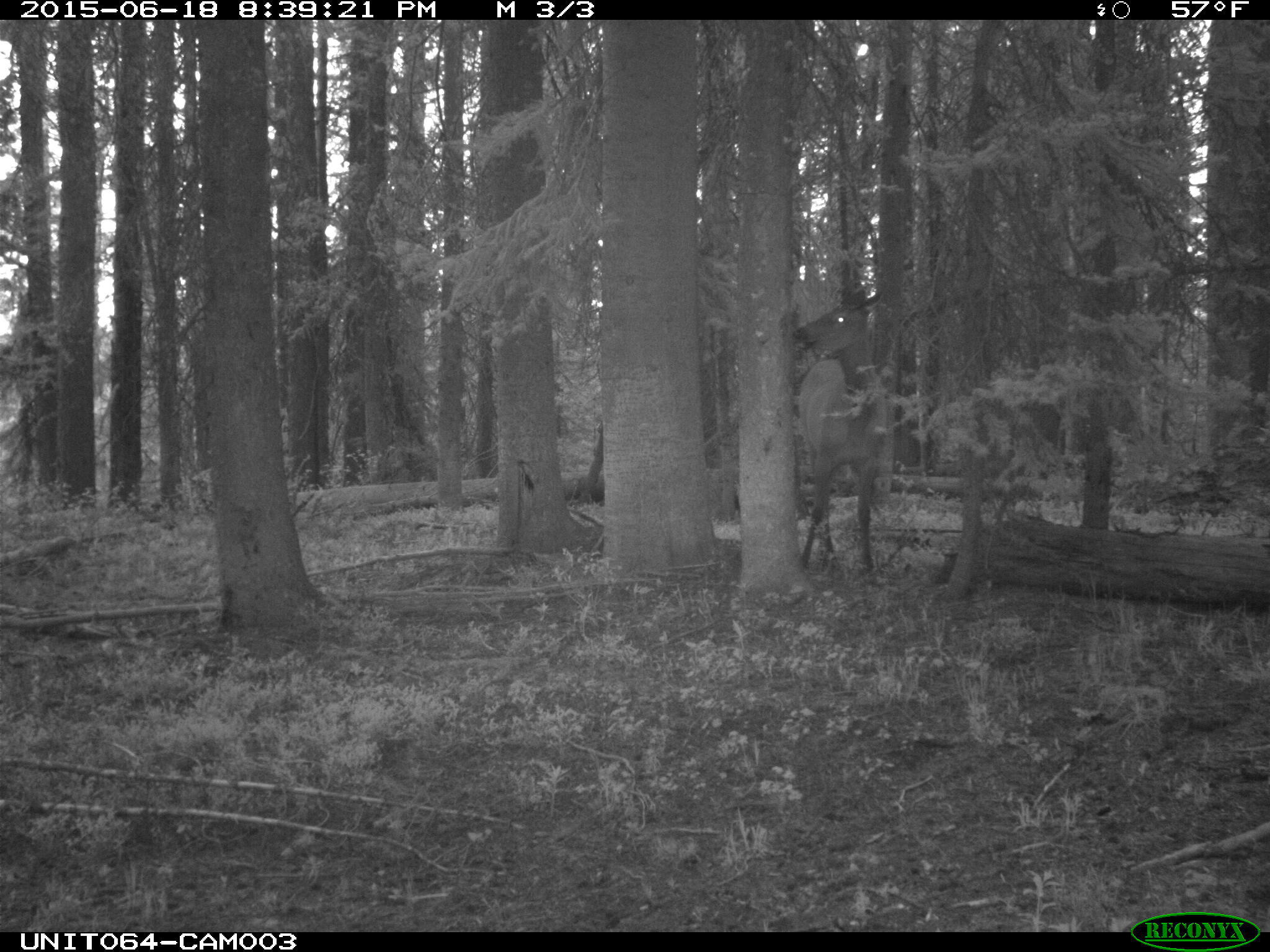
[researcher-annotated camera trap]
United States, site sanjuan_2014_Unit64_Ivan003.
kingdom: Animalia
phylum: Chordata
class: Mammalia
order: Artiodactyla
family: Cervidae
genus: Cervus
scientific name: Cervus elaphus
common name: red deer